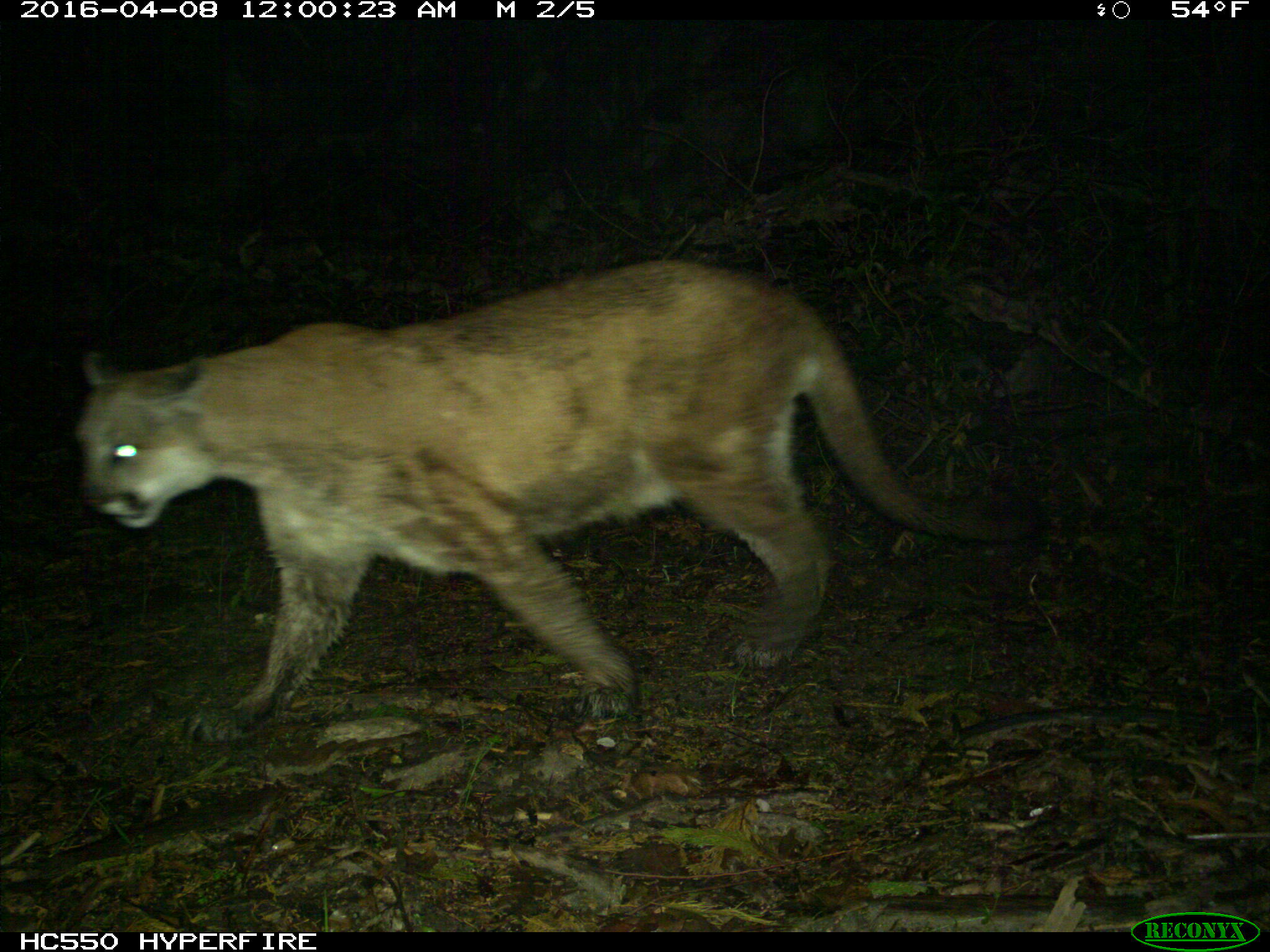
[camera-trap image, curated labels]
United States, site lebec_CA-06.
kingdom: Animalia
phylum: Chordata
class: Mammalia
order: Carnivora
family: Felidae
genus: Puma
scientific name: Puma concolor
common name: mountain lion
Puma concolor (mountain lion).